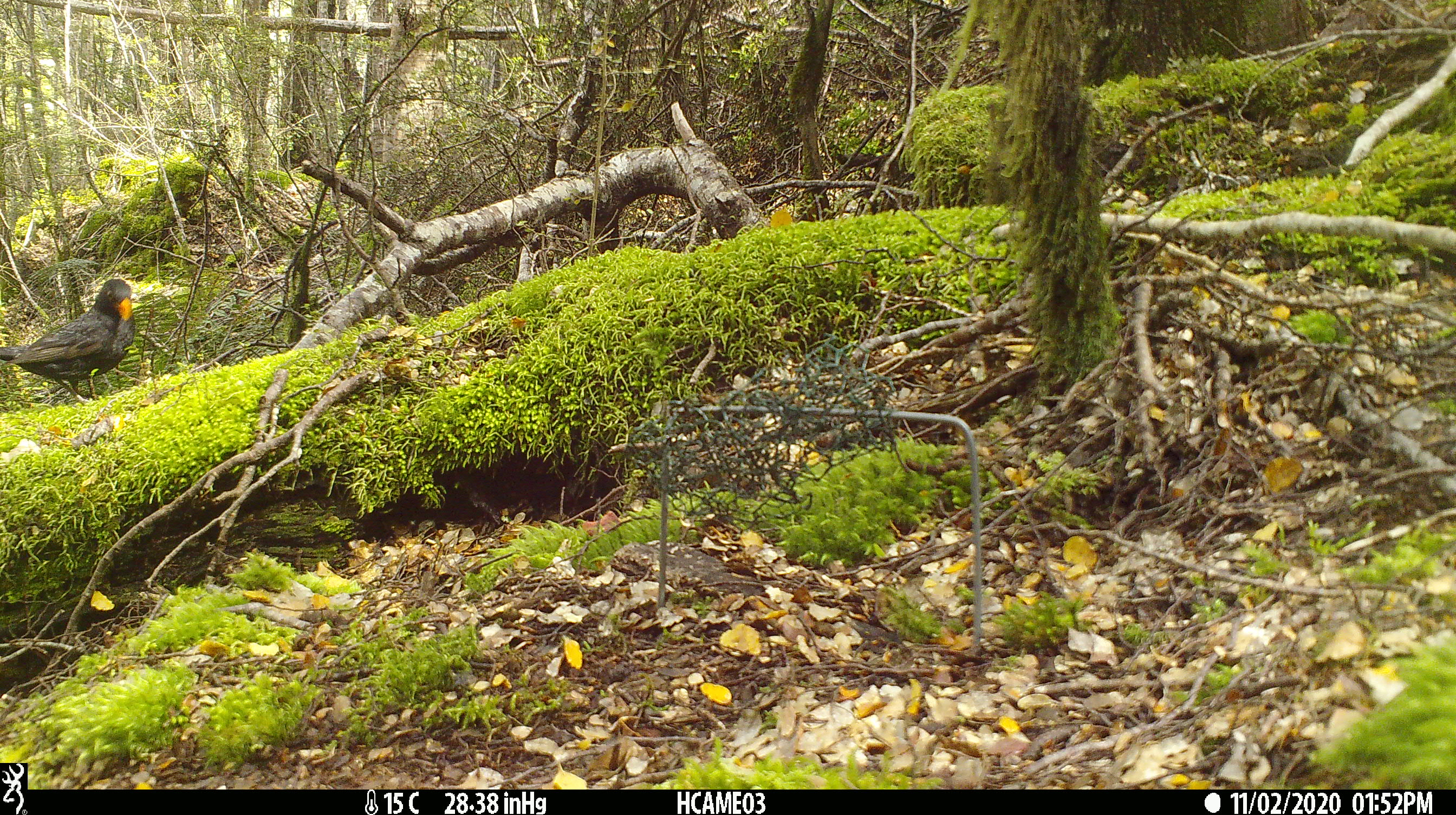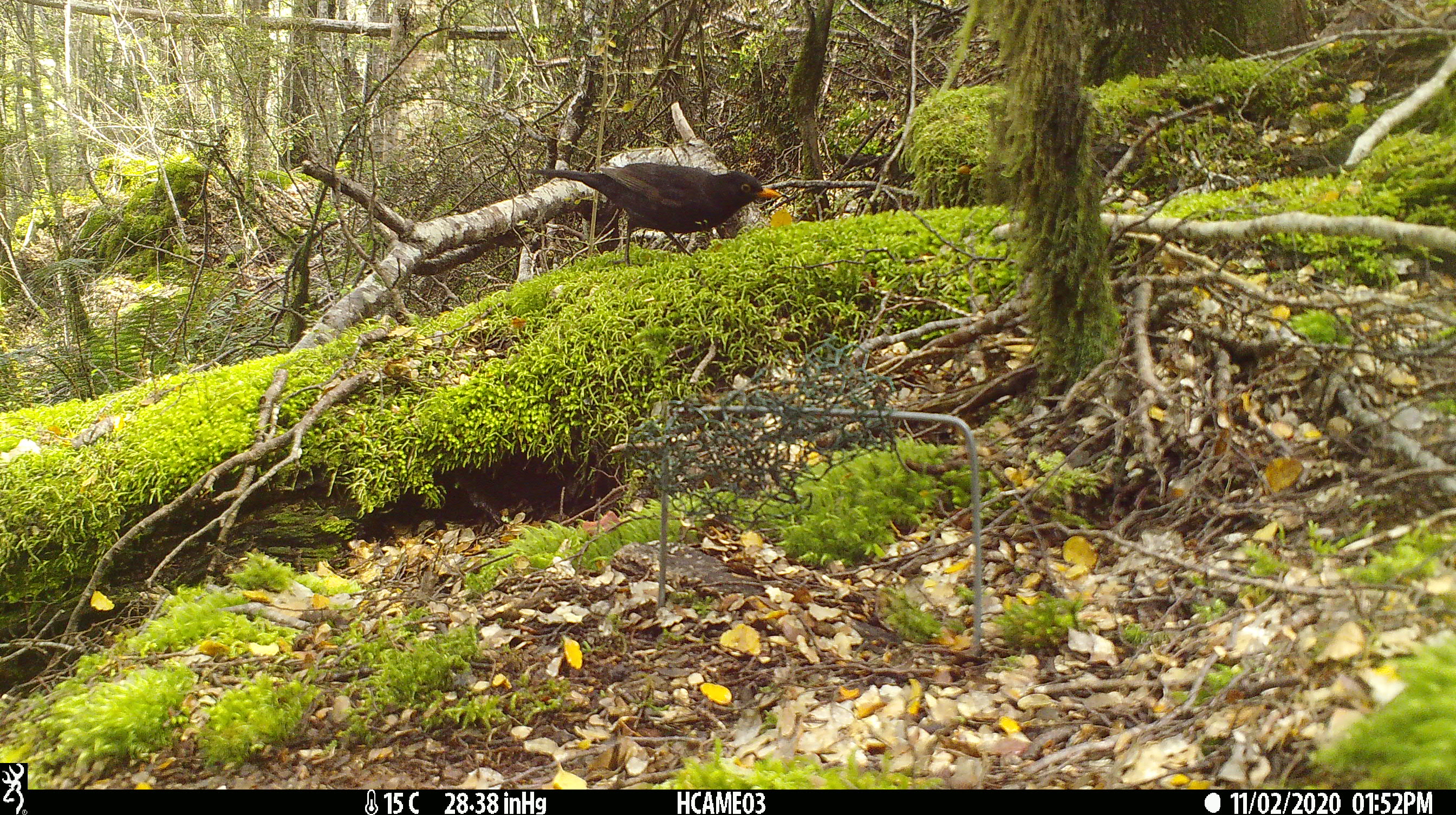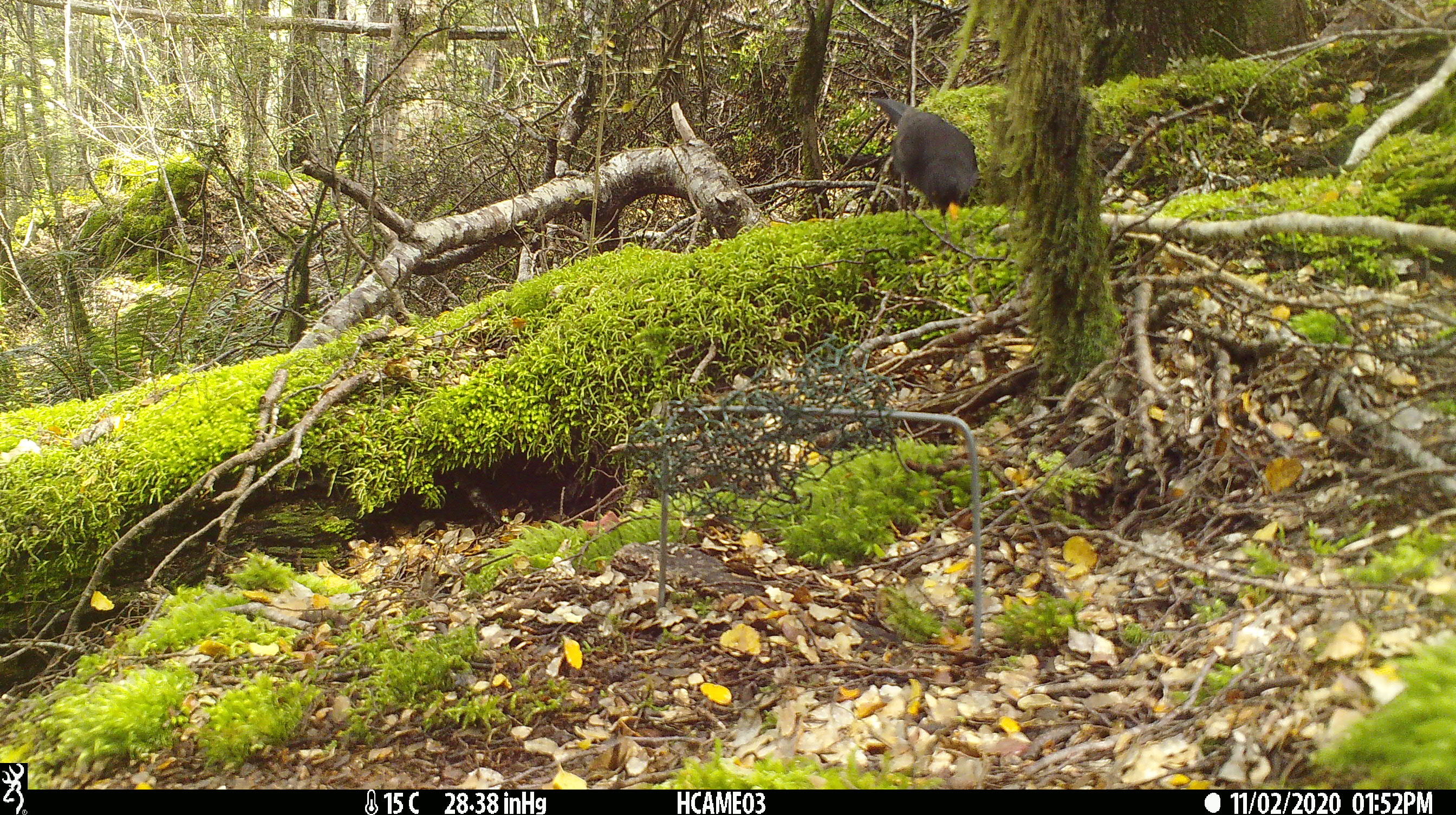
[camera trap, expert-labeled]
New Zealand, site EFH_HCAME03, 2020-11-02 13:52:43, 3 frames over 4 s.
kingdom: Animalia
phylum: Chordata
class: Aves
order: Passeriformes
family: Turdidae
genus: Turdus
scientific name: Turdus merula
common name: eurasian blackbird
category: blackbird